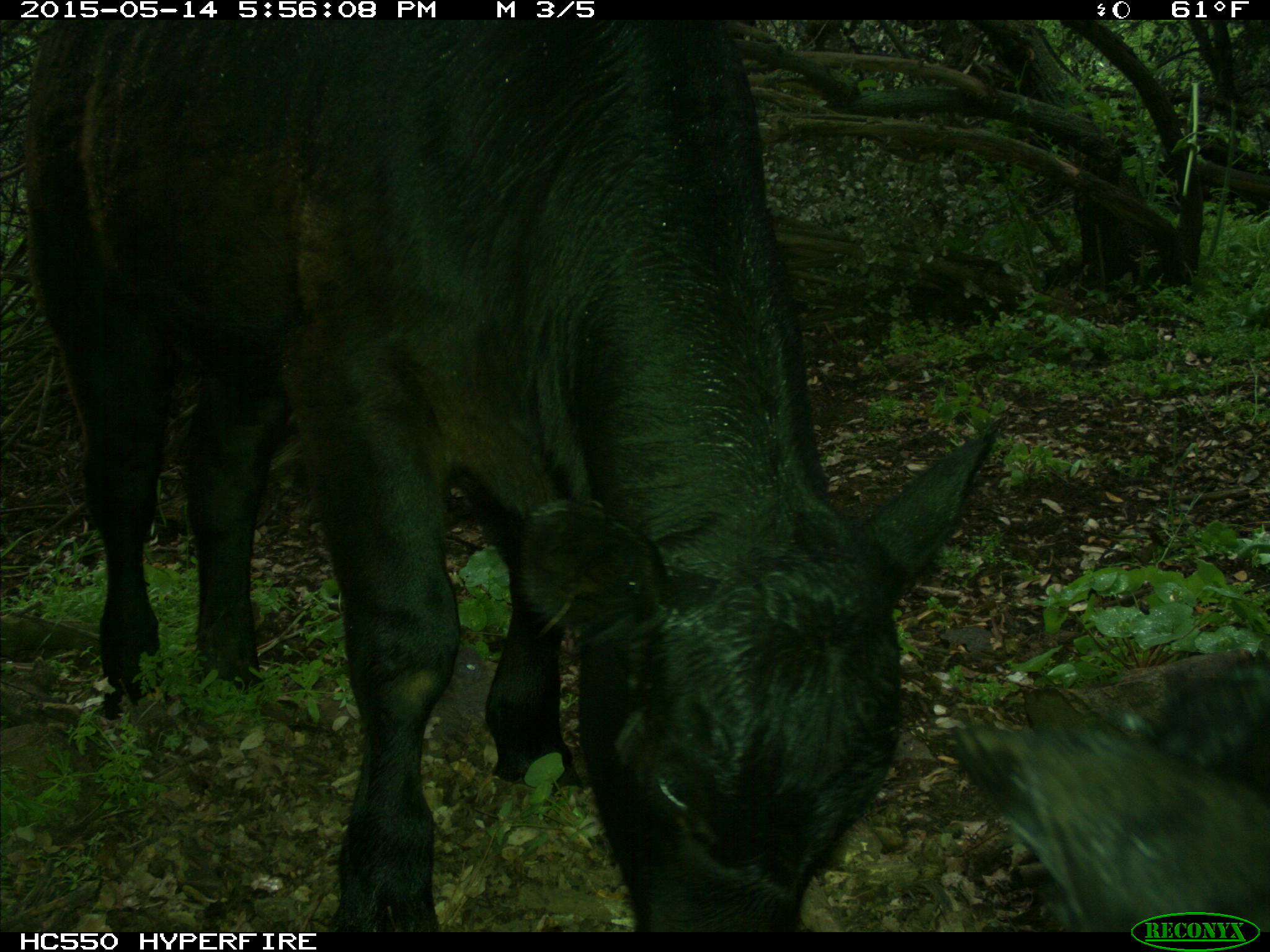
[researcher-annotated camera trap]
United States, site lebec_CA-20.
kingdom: Animalia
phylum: Chordata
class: Mammalia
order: Artiodactyla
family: Bovidae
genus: Bos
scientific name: Bos taurus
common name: domestic cow